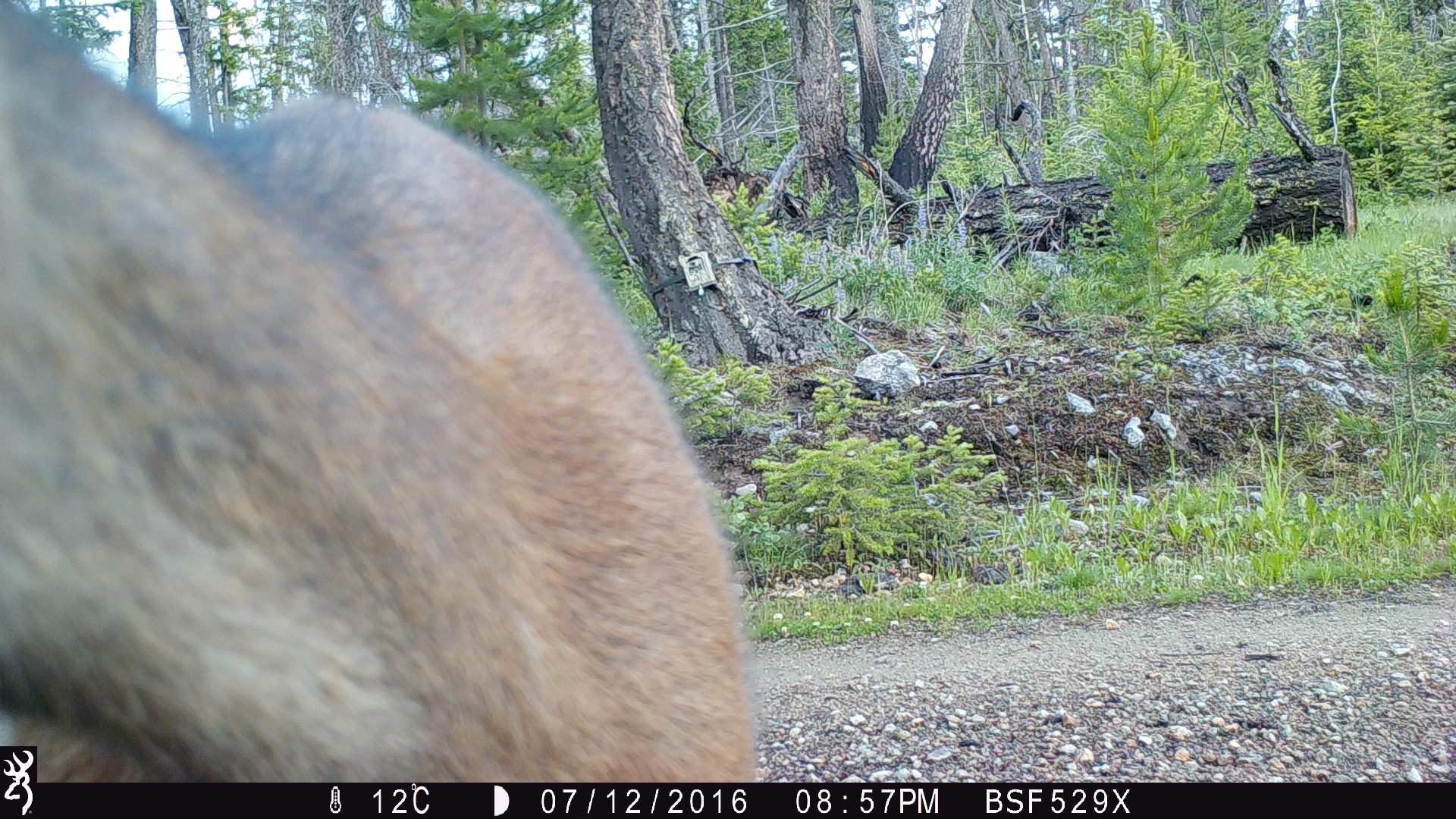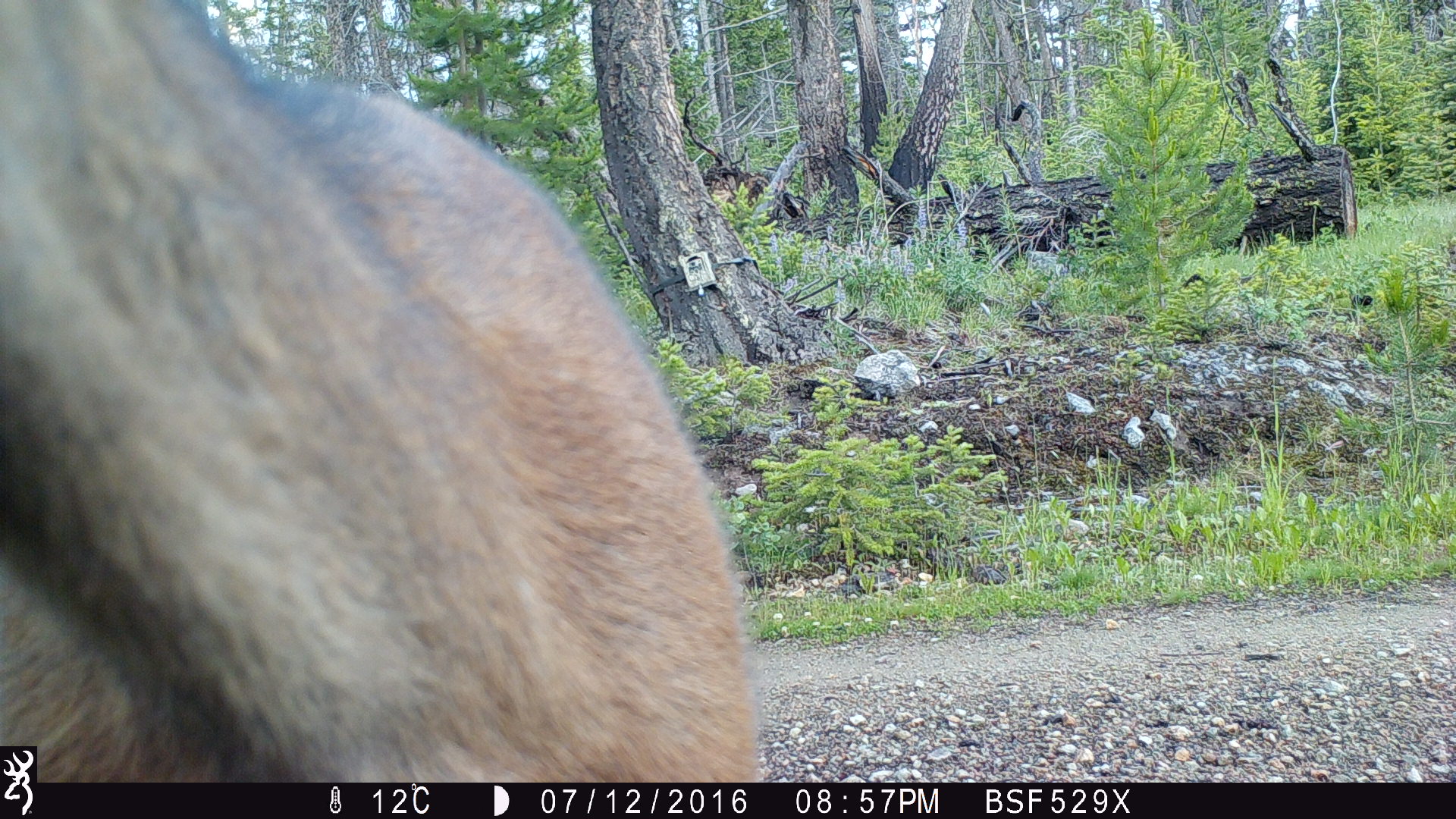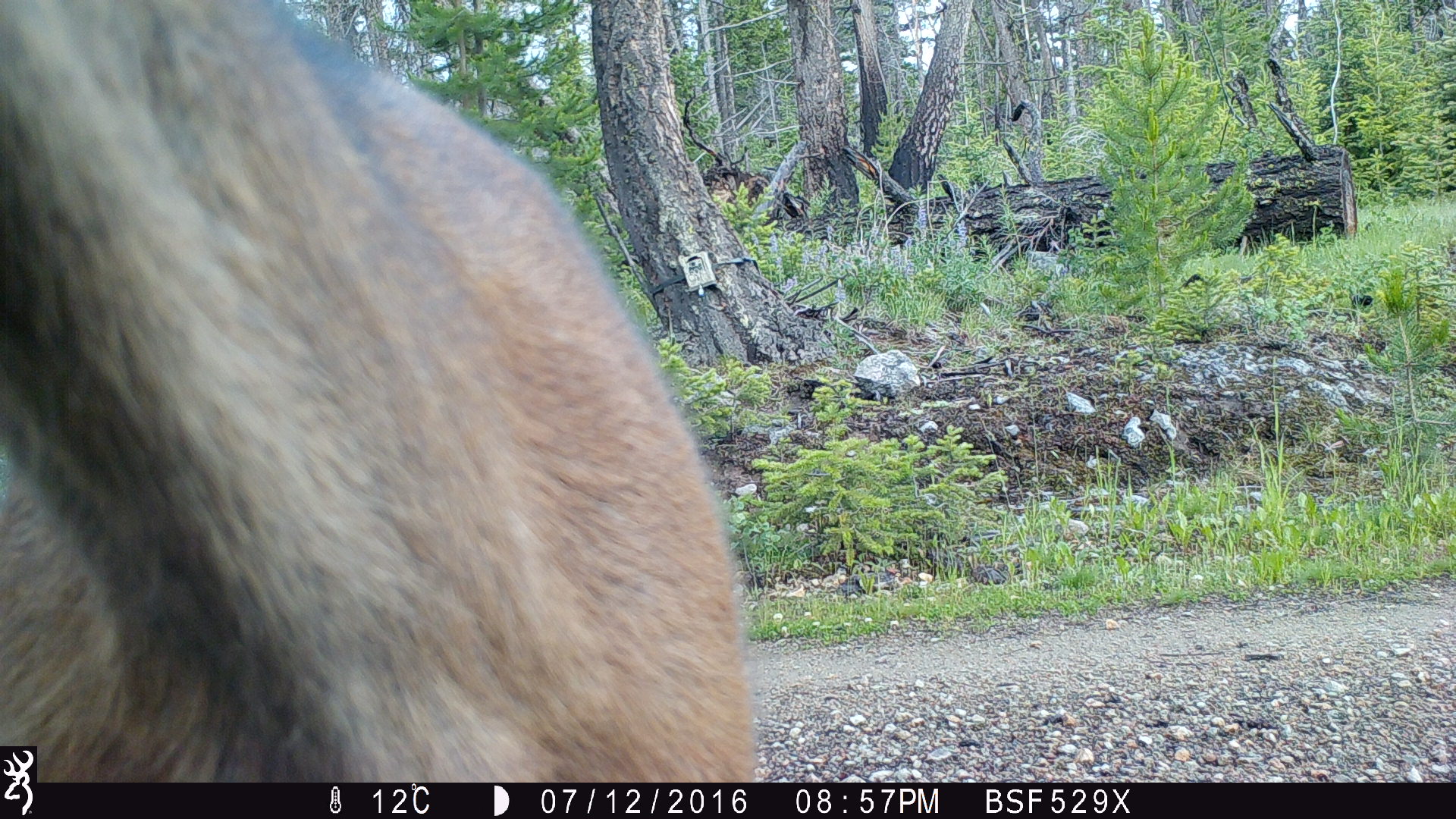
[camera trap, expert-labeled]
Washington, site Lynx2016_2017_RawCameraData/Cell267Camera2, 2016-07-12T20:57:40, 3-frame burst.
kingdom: Animalia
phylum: Chordata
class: Mammalia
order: Artiodactyla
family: Cervidae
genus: Odocoileus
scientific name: Odocoileus hemionus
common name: mule deer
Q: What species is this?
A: Odocoileus hemionus (mule deer).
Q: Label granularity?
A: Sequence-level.